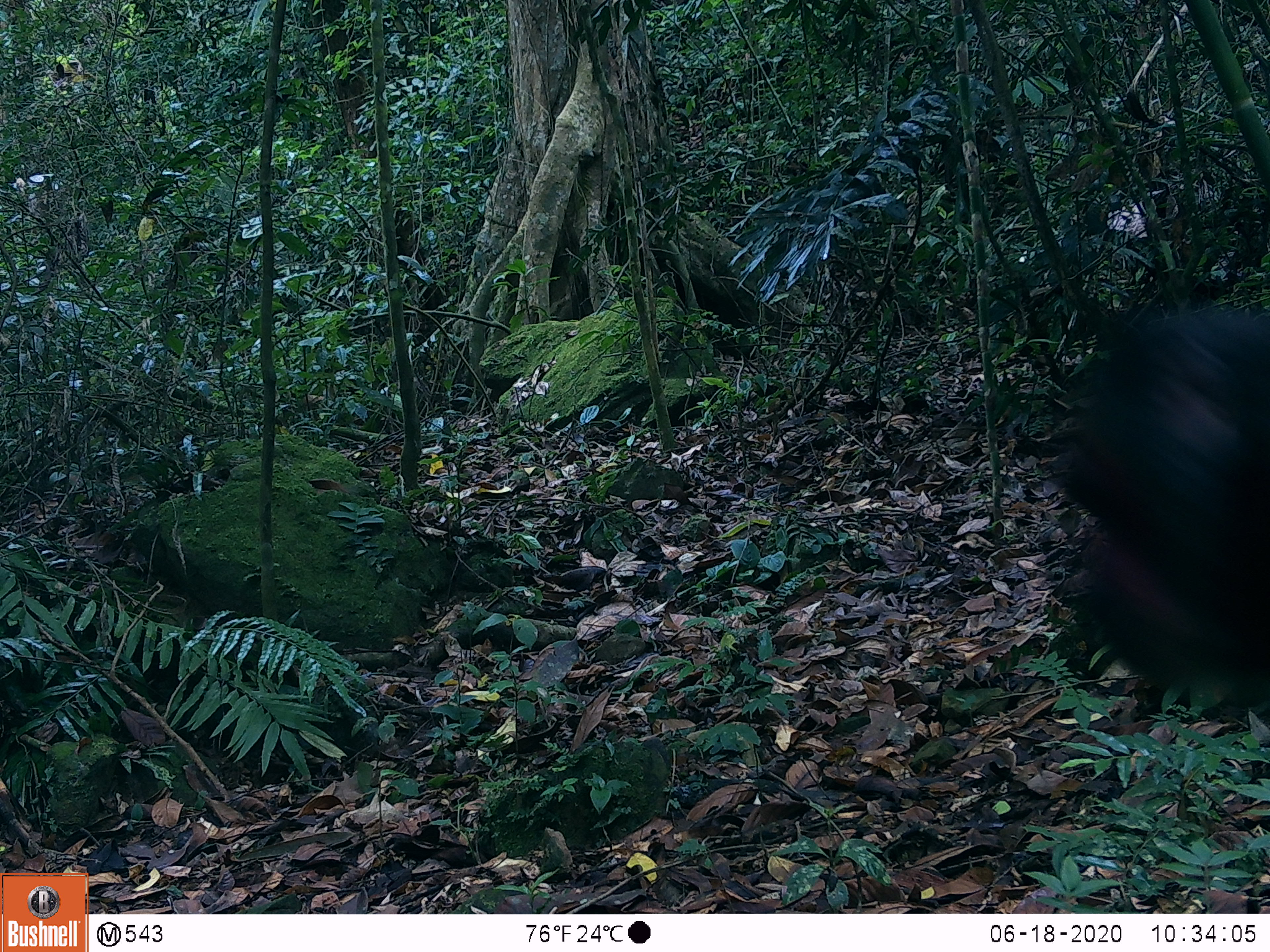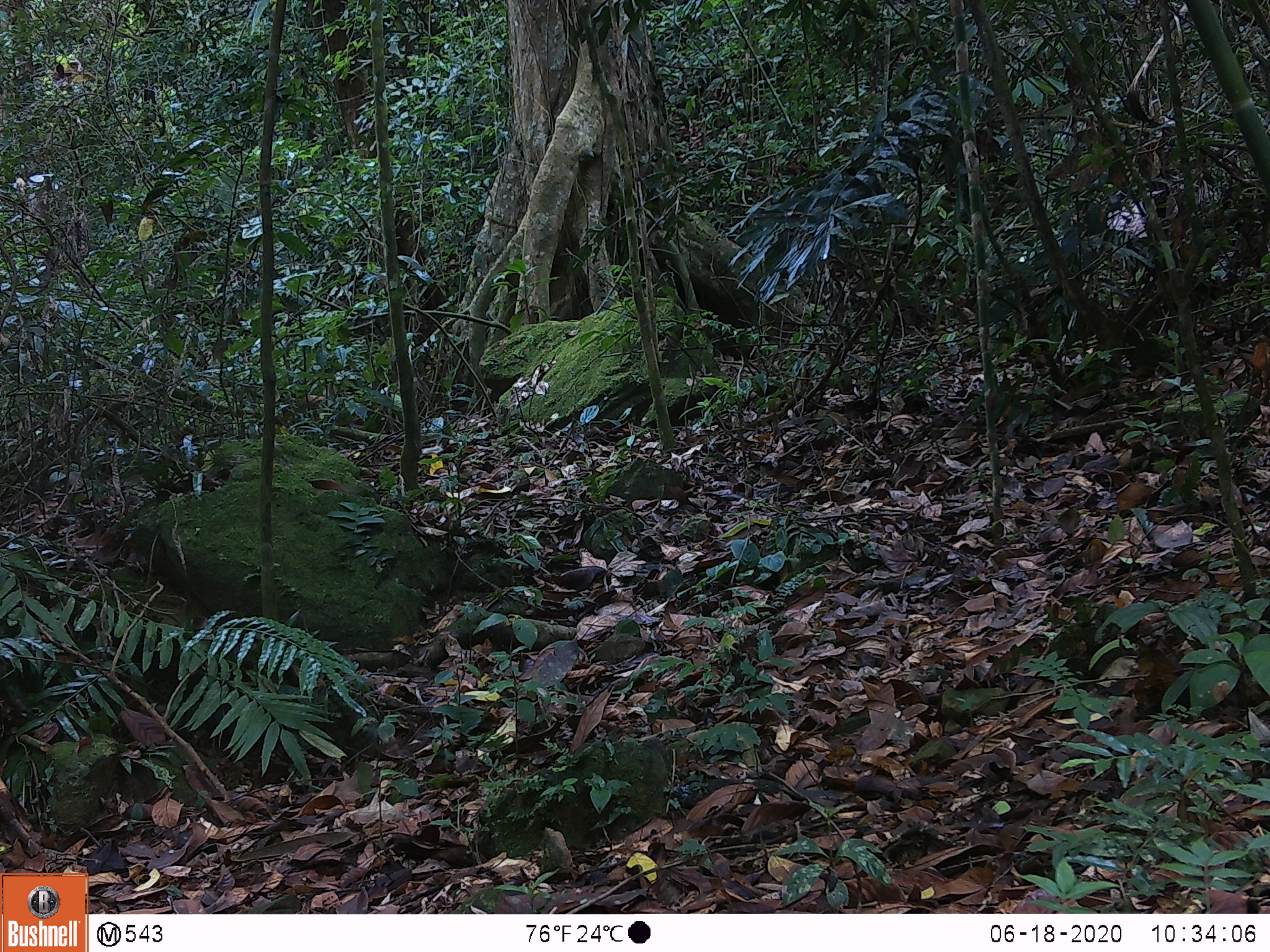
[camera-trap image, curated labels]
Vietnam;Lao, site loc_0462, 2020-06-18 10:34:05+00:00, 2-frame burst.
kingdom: Animalia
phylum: Chordata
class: Mammalia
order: Primates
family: Cercopithecidae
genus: Macaca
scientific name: Macaca arctoides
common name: stump-tailed macaque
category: stump tailed macaque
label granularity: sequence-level